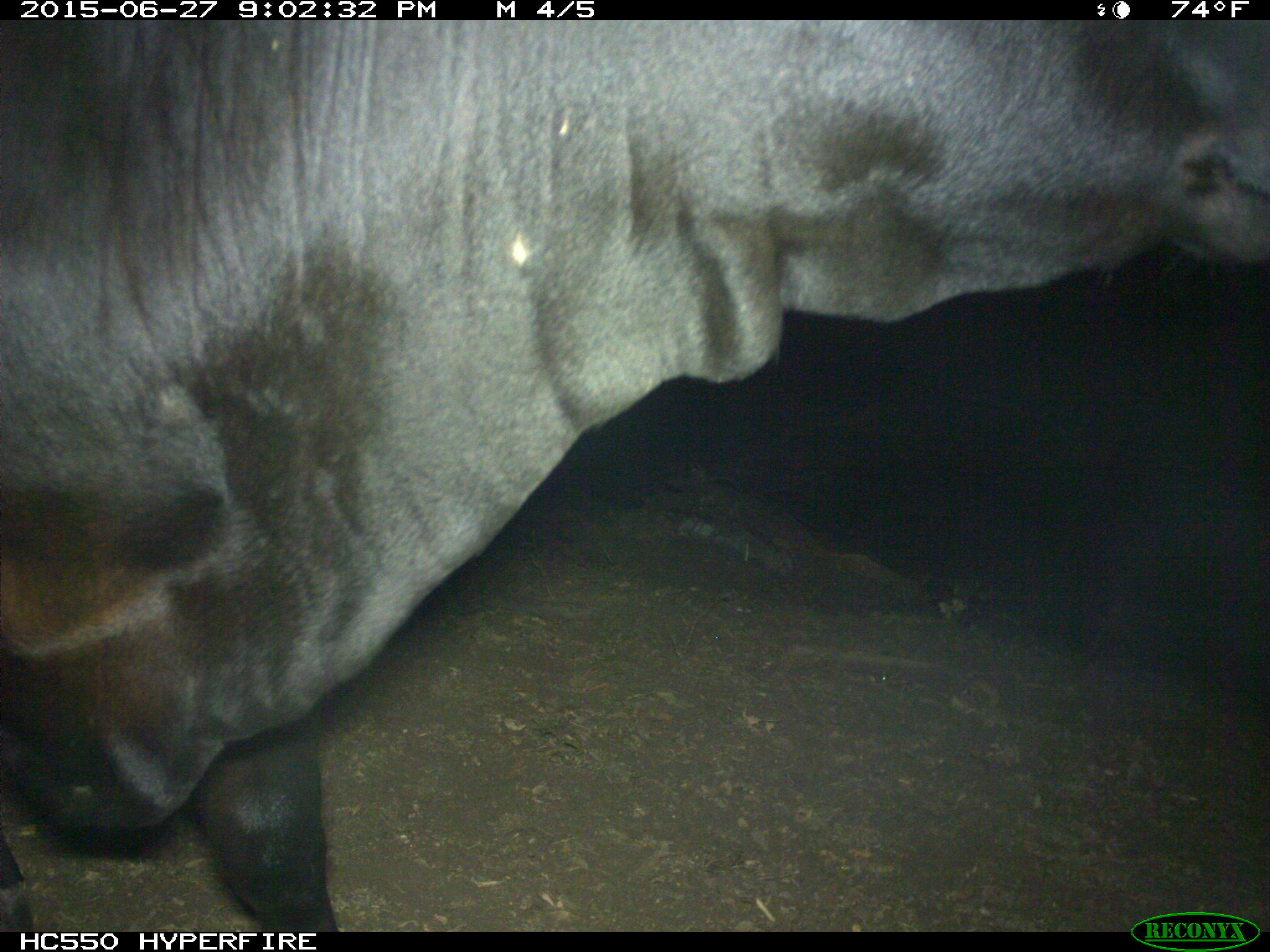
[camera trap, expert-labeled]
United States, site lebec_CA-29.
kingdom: Animalia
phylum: Chordata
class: Mammalia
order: Artiodactyla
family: Bovidae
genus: Bos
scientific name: Bos taurus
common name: domestic cow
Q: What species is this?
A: Bos taurus (domestic cow).